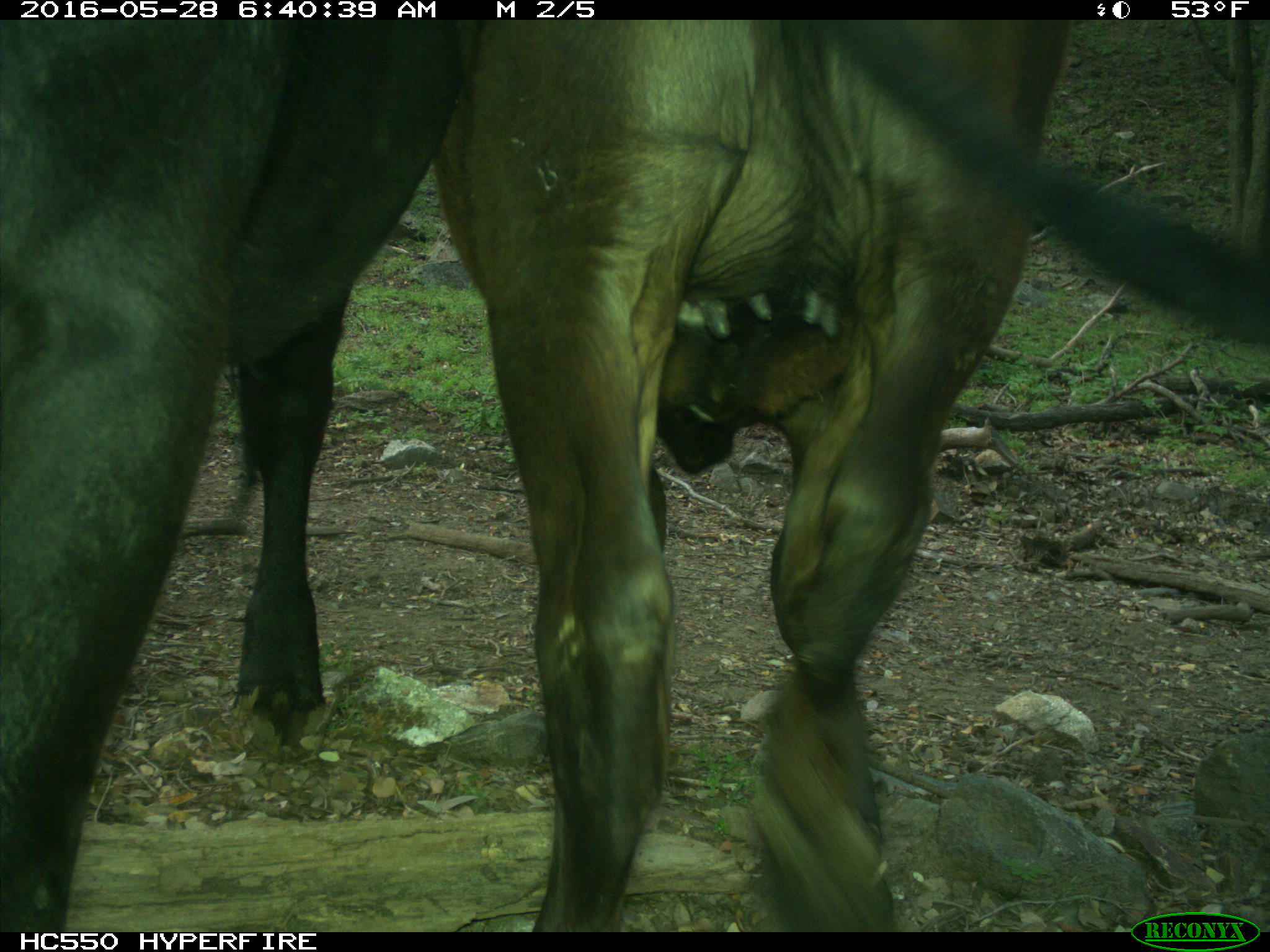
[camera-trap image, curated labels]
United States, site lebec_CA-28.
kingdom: Animalia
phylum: Chordata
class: Mammalia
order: Artiodactyla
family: Bovidae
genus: Bos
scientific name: Bos taurus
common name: domestic cow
Bos taurus (domestic cow).